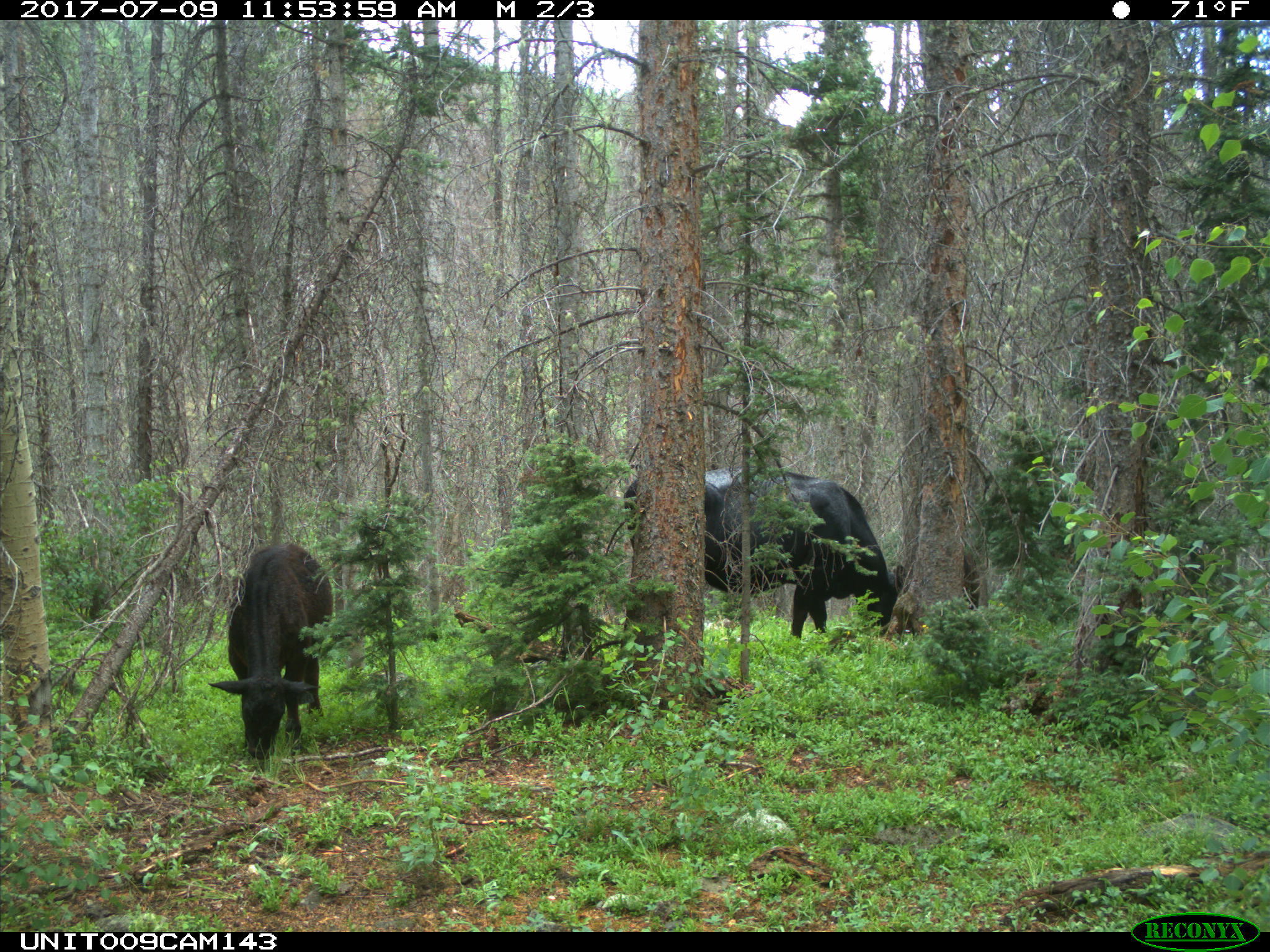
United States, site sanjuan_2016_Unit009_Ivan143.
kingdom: Animalia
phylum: Chordata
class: Mammalia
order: Artiodactyla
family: Bovidae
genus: Bos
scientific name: Bos taurus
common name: domestic cow